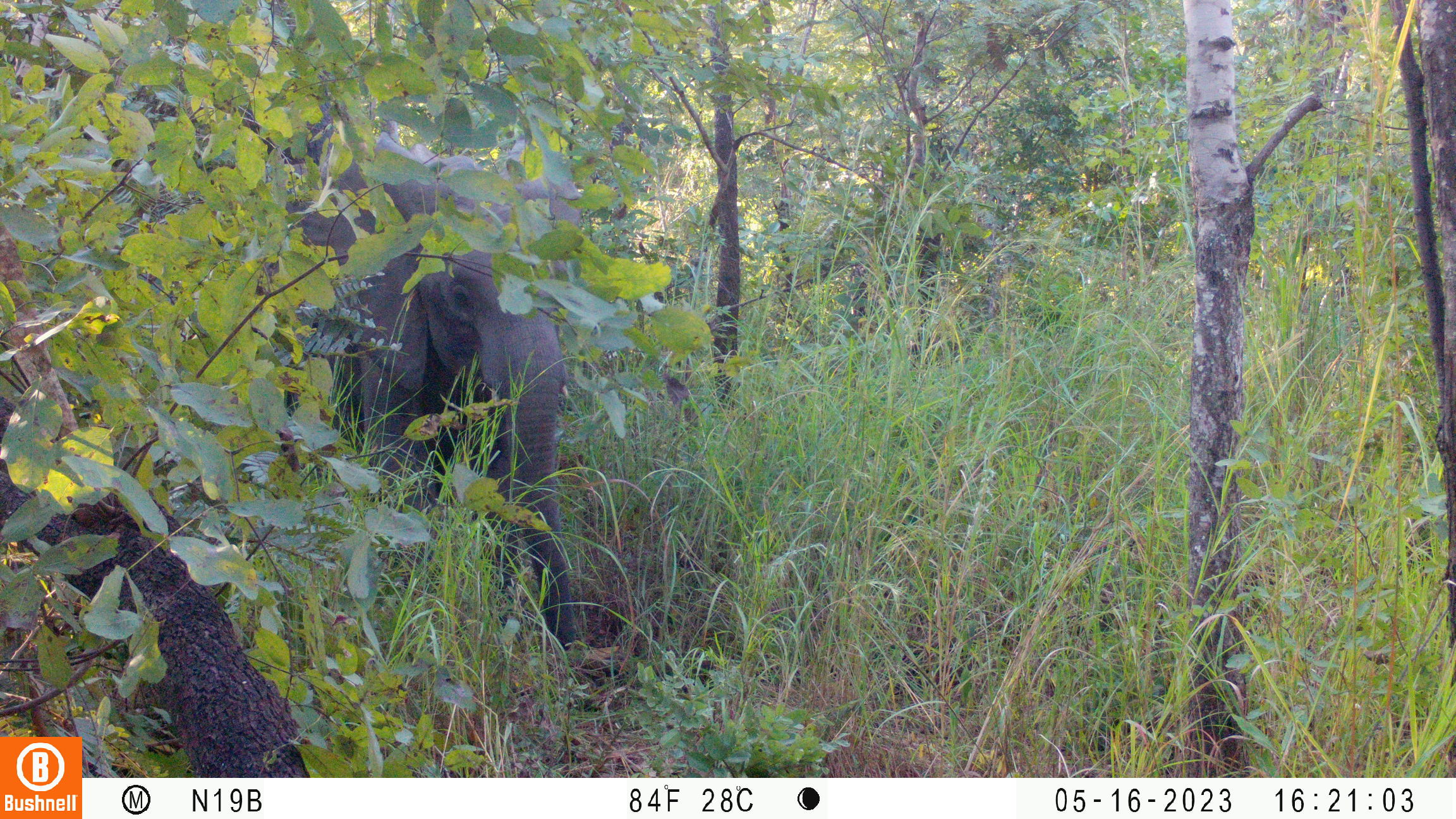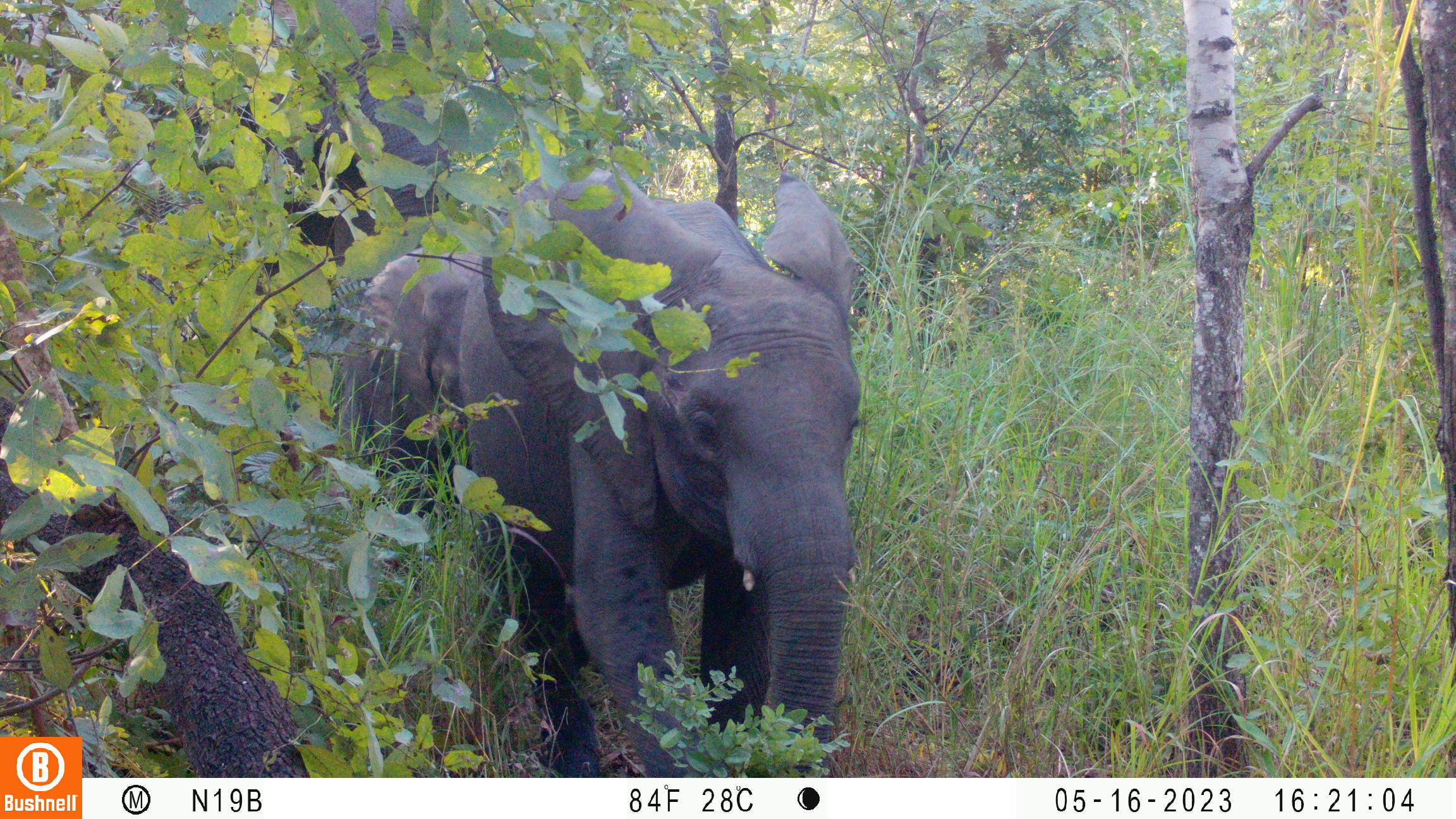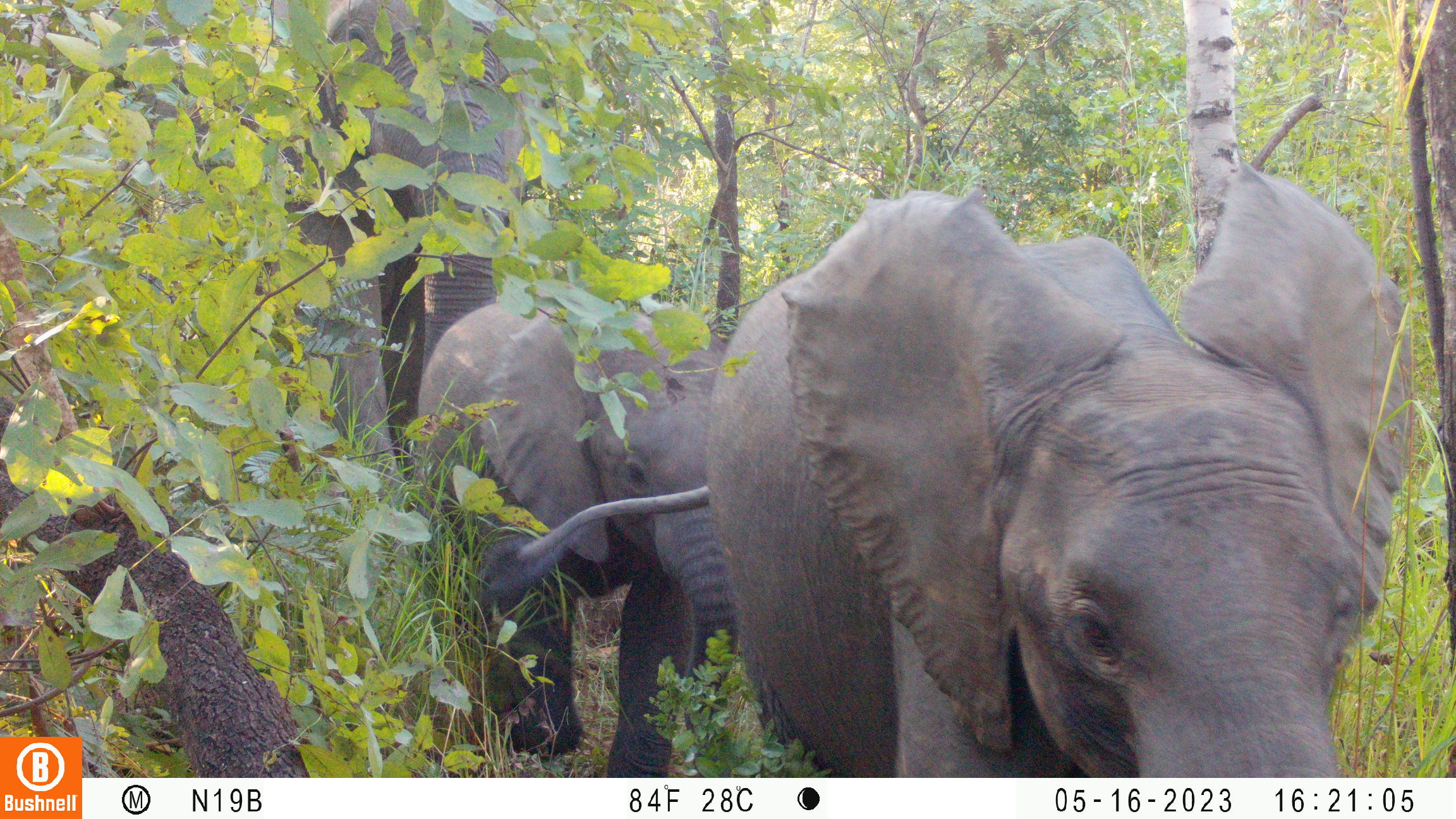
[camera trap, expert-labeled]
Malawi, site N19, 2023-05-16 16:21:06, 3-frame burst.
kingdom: Animalia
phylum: Chordata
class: Mammalia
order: Proboscidea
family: Elephantidae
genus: Loxodonta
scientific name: Loxodonta africana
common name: african savanna elephant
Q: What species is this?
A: African savanna elephant (Loxodonta africana).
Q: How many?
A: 1.